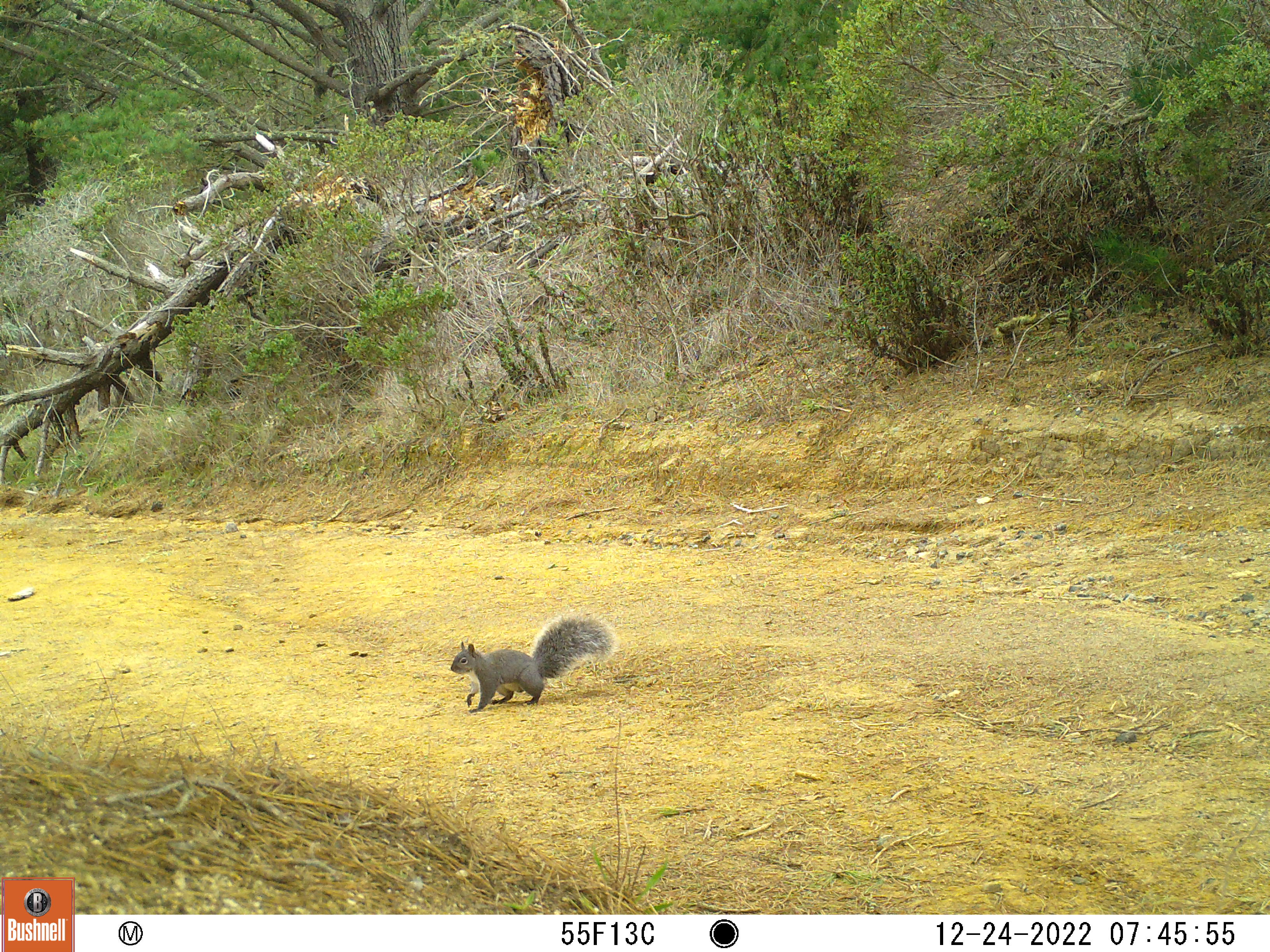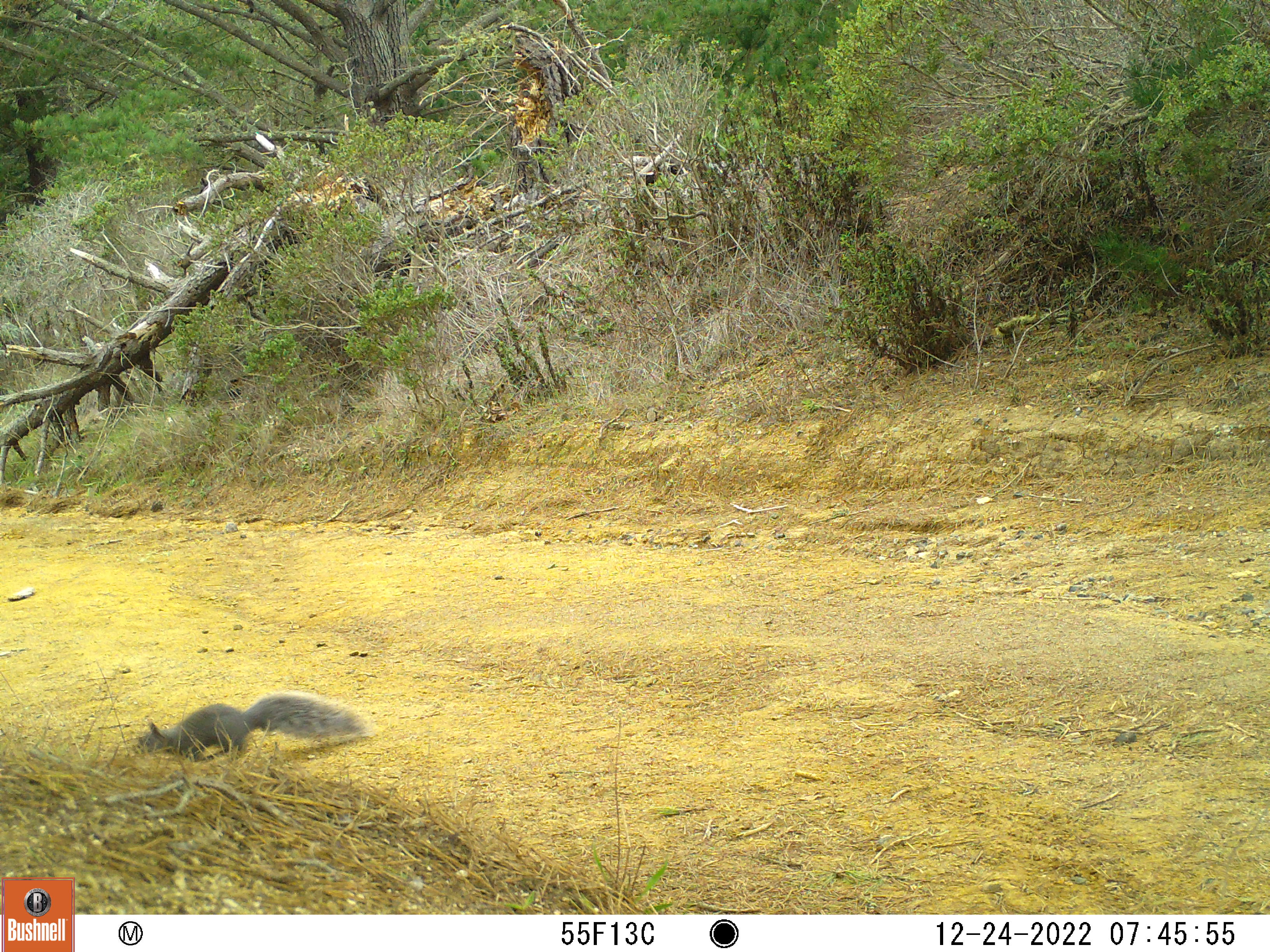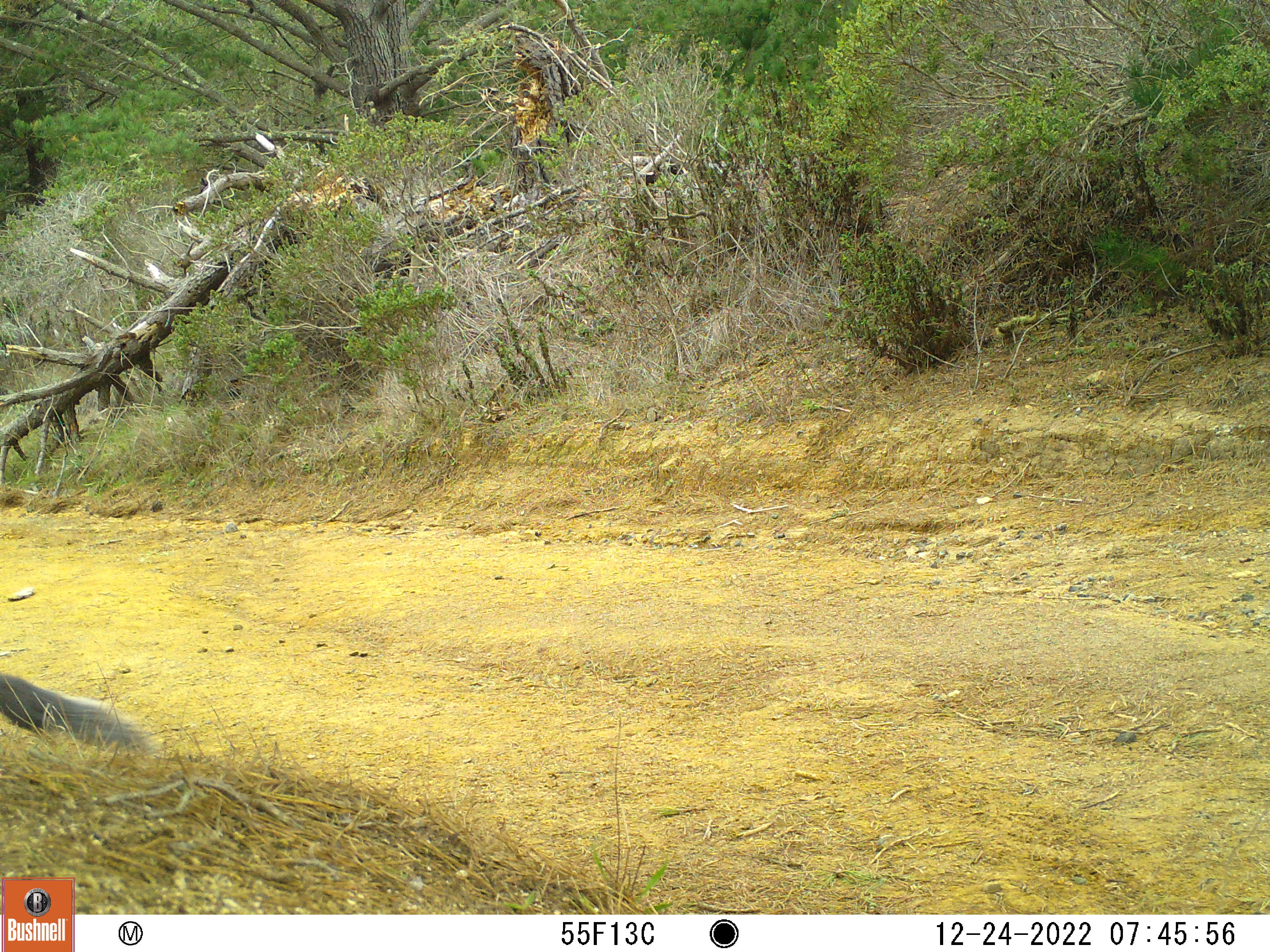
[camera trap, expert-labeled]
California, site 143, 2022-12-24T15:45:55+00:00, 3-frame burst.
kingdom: Animalia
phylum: Chordata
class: Mammalia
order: Rodentia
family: Sciuridae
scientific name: Sciuridae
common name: squirrel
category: unknown squirrel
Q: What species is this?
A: Unknown squirrel (squirrel) (Sciuridae).